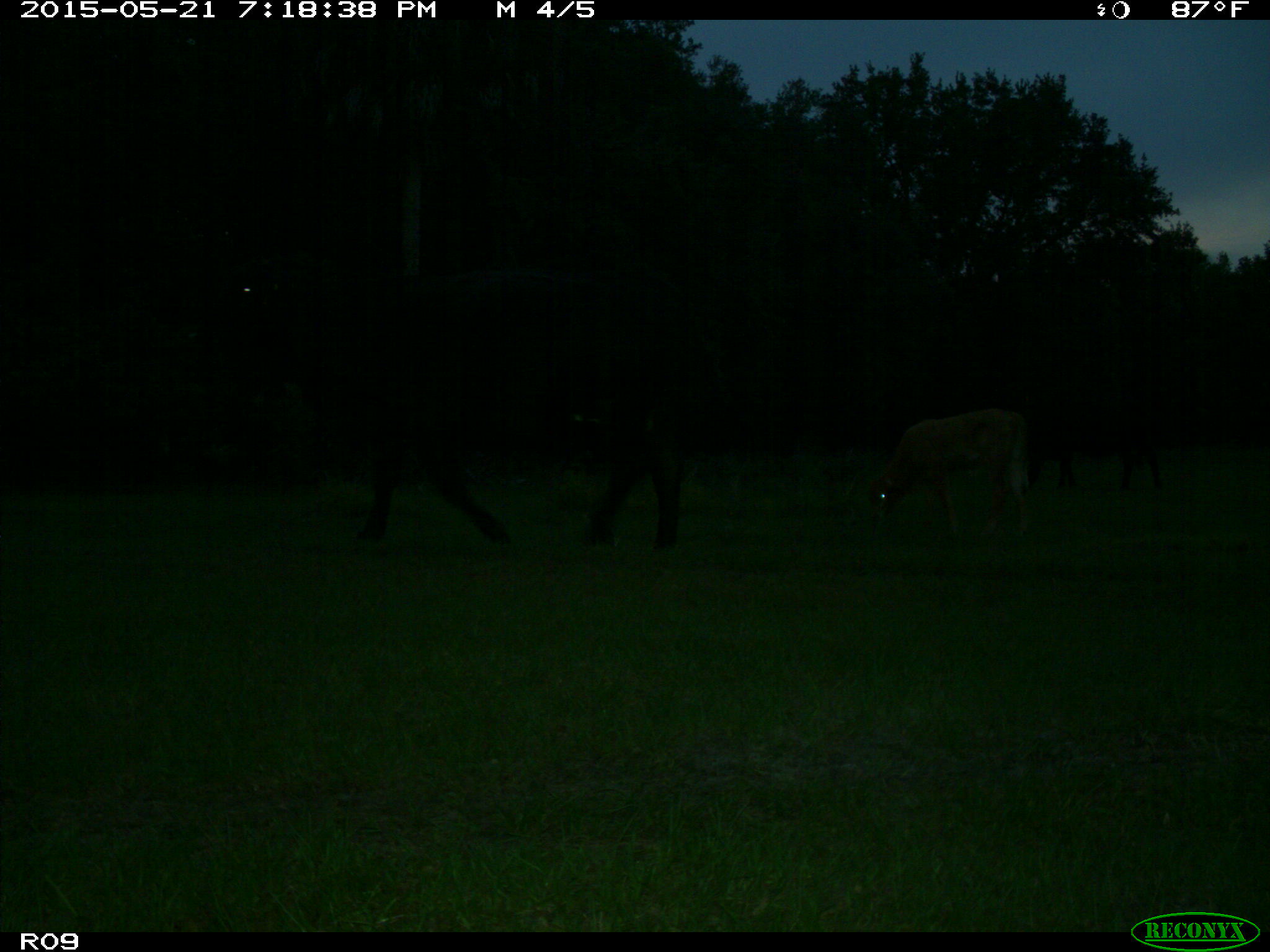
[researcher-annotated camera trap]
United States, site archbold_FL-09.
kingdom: Animalia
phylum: Chordata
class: Mammalia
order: Artiodactyla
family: Bovidae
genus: Bos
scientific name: Bos taurus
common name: domestic cow